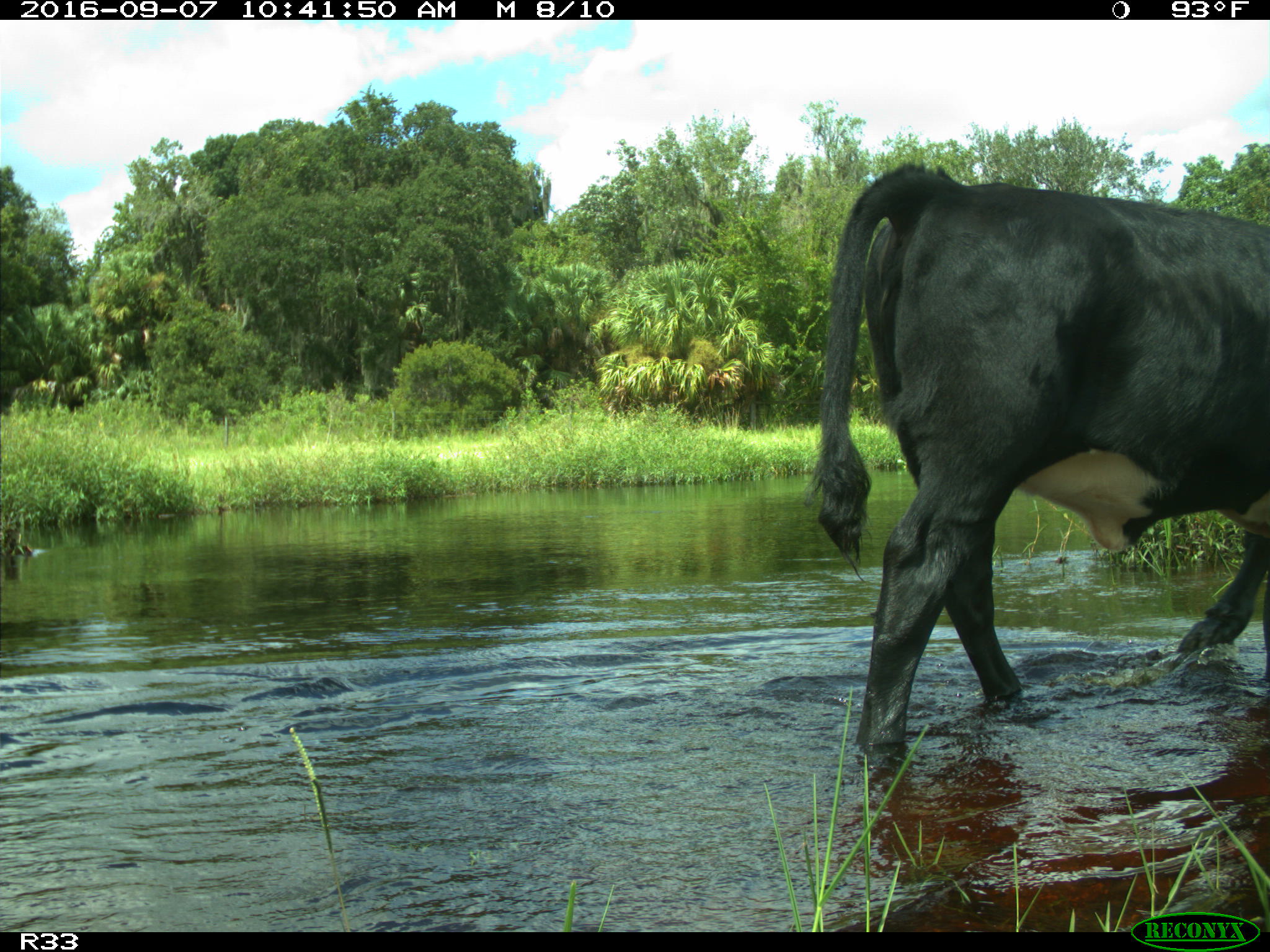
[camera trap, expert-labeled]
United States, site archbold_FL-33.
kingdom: Animalia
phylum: Chordata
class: Mammalia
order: Artiodactyla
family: Bovidae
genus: Bos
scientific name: Bos taurus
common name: domestic cow